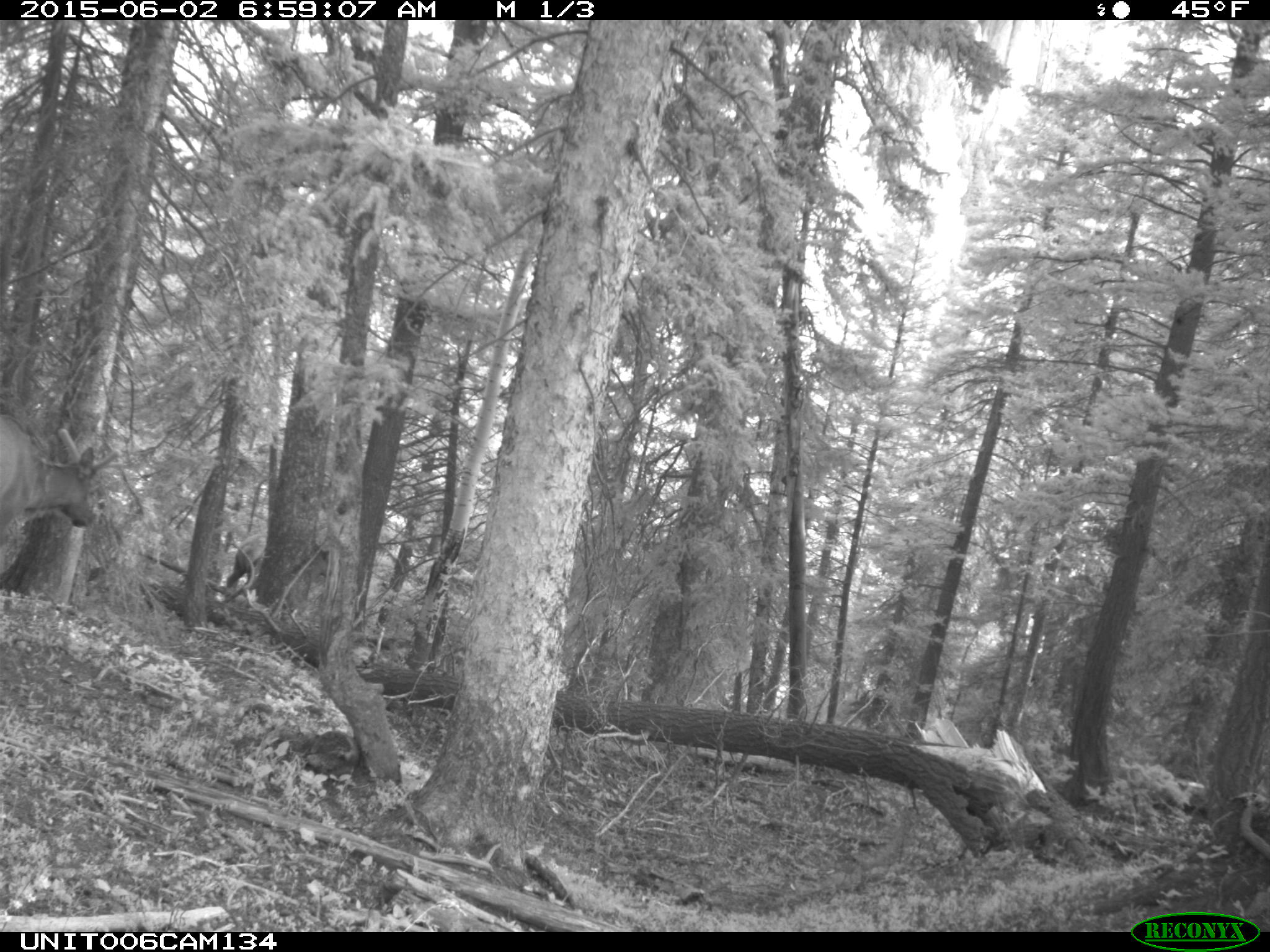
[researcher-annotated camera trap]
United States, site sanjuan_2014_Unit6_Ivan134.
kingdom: Animalia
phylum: Chordata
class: Mammalia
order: Artiodactyla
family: Cervidae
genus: Cervus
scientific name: Cervus elaphus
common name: red deer